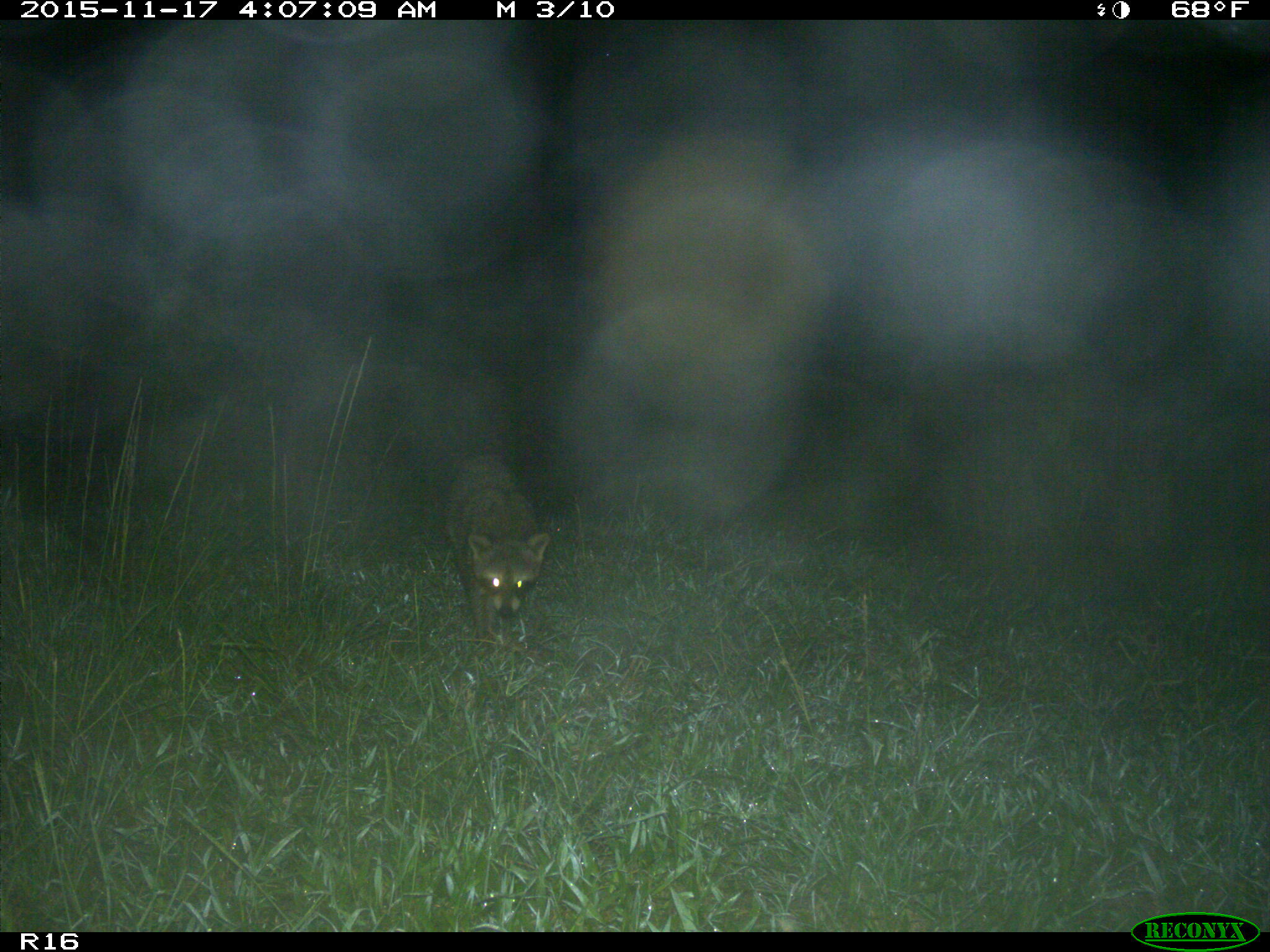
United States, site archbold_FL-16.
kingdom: Animalia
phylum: Chordata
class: Mammalia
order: Carnivora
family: Procyonidae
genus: Procyon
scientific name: Procyon lotor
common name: common raccoon